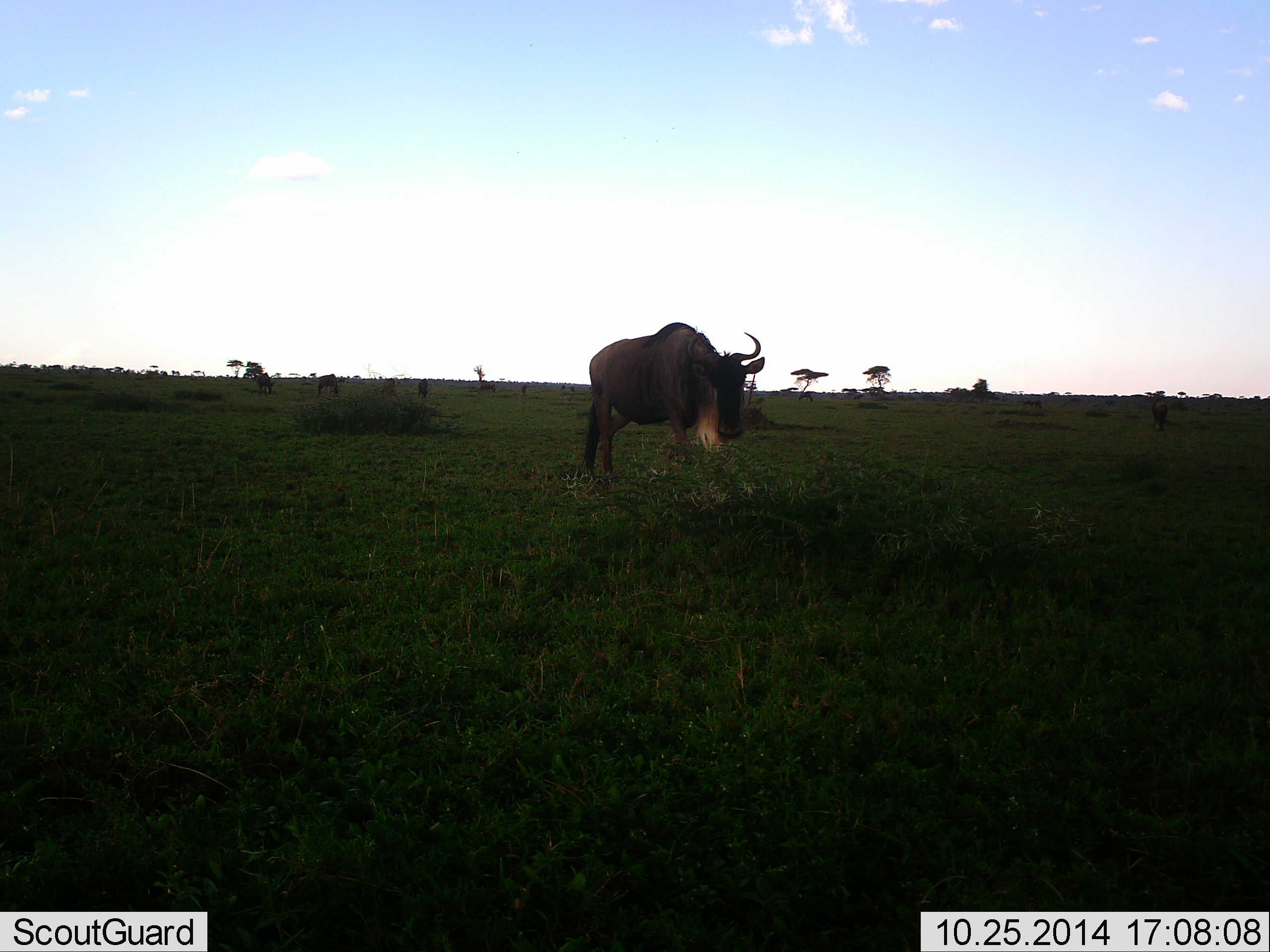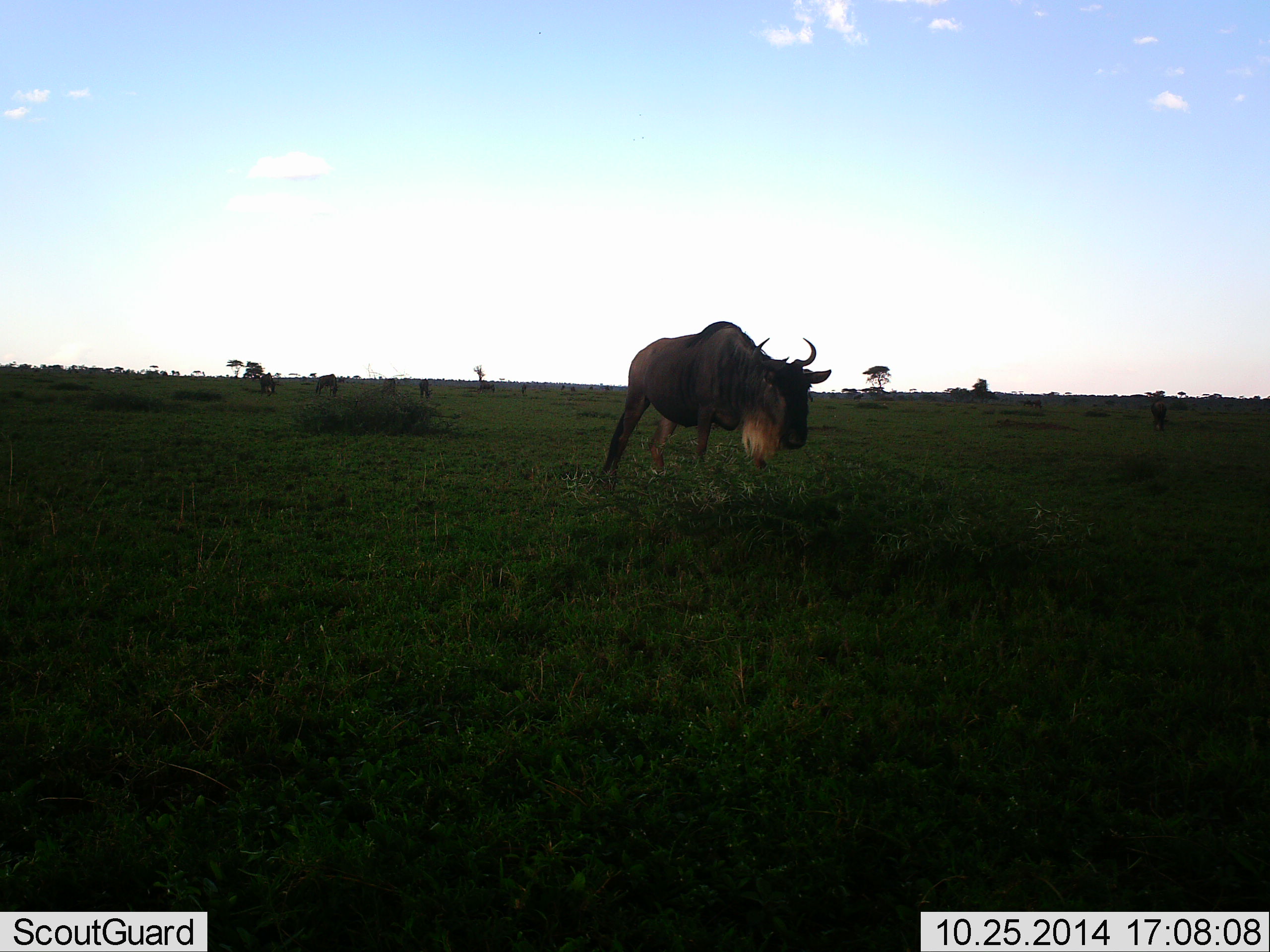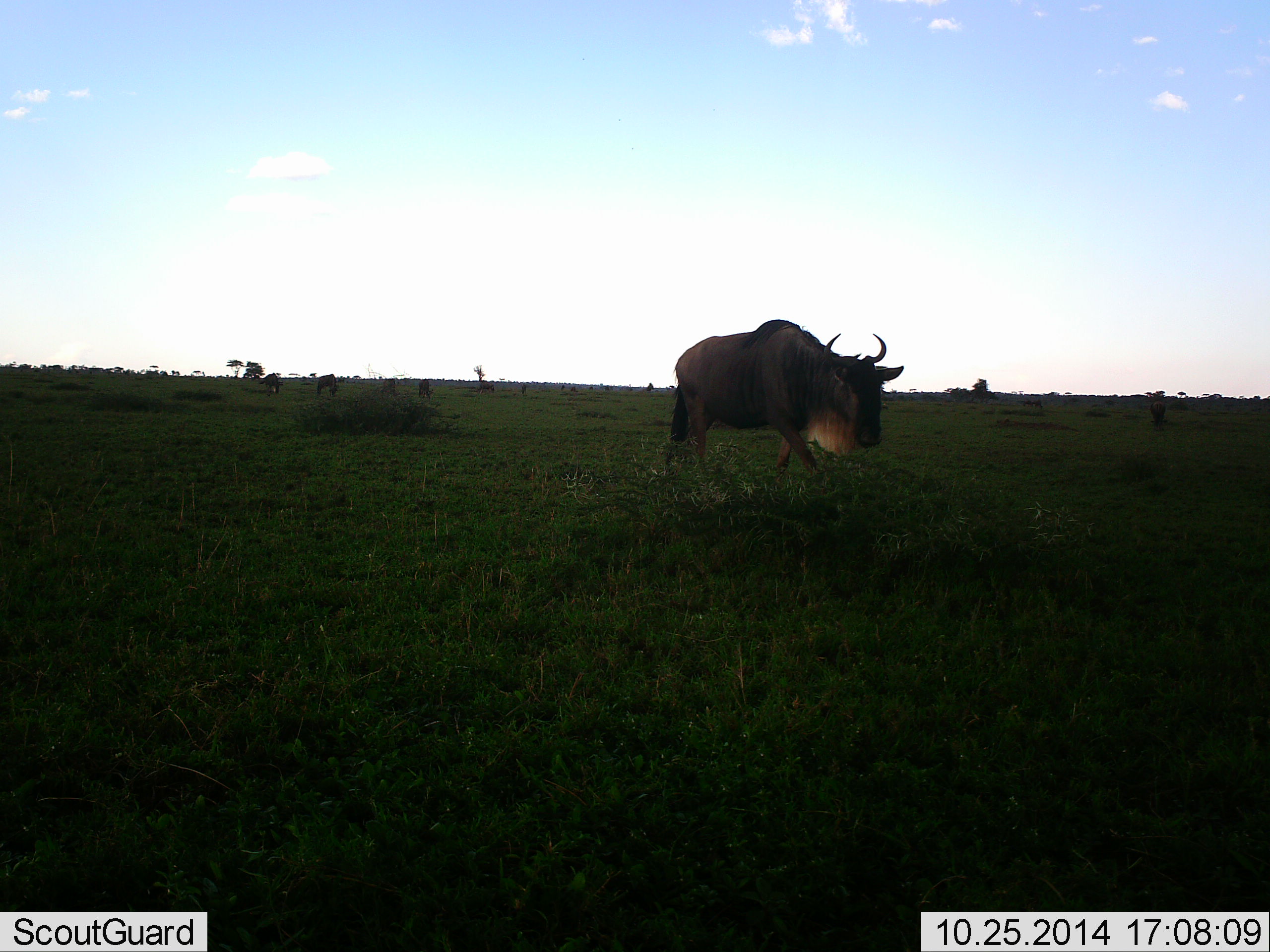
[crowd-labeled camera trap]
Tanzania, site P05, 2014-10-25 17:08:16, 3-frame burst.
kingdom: Animalia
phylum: Chordata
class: Mammalia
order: Artiodactyla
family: Bovidae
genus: Connochaetes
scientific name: Connochaetes taurinus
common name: blue wildebeest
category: wildebeest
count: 5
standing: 20%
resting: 0%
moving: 100%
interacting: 0%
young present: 0%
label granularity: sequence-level